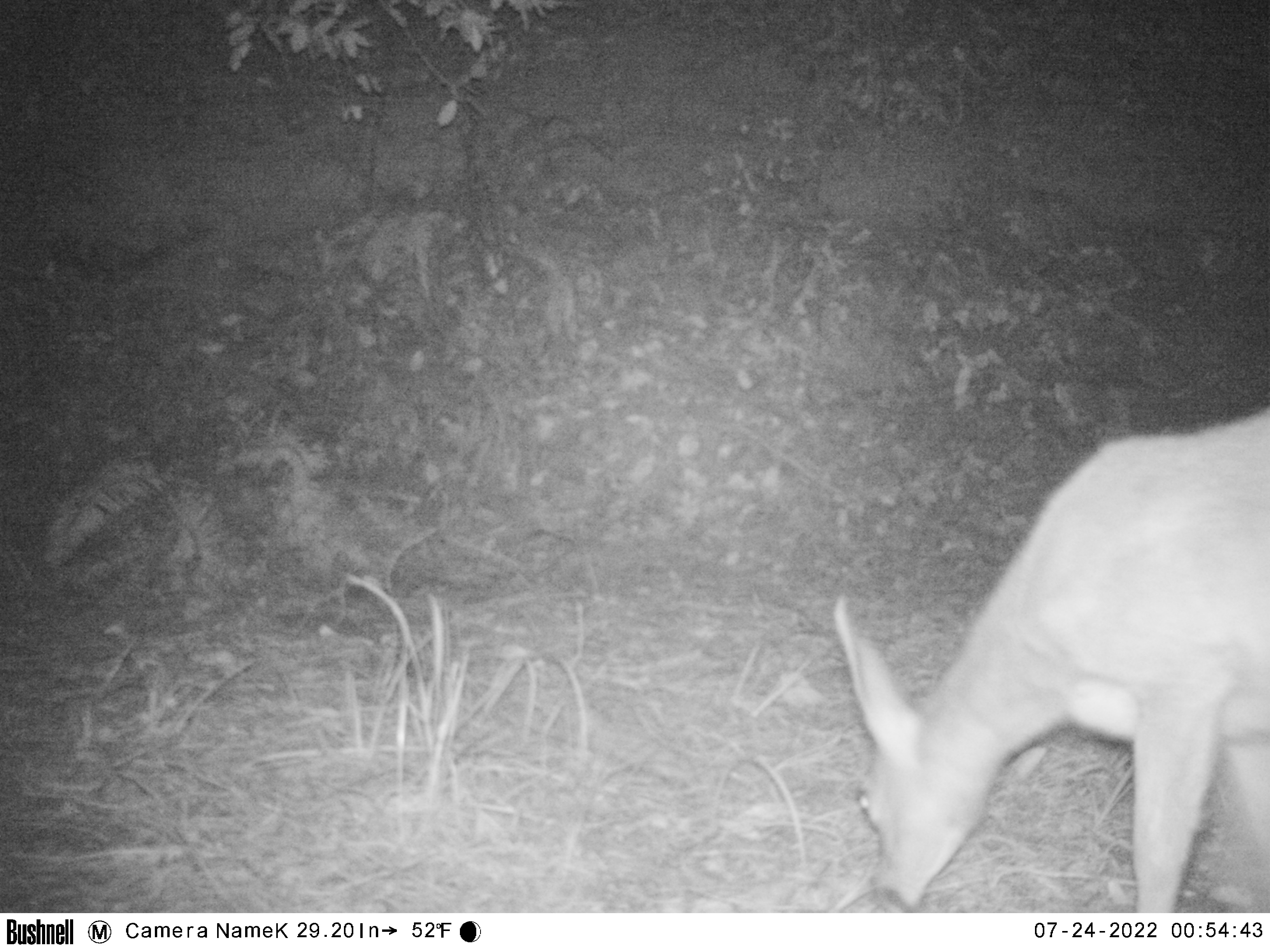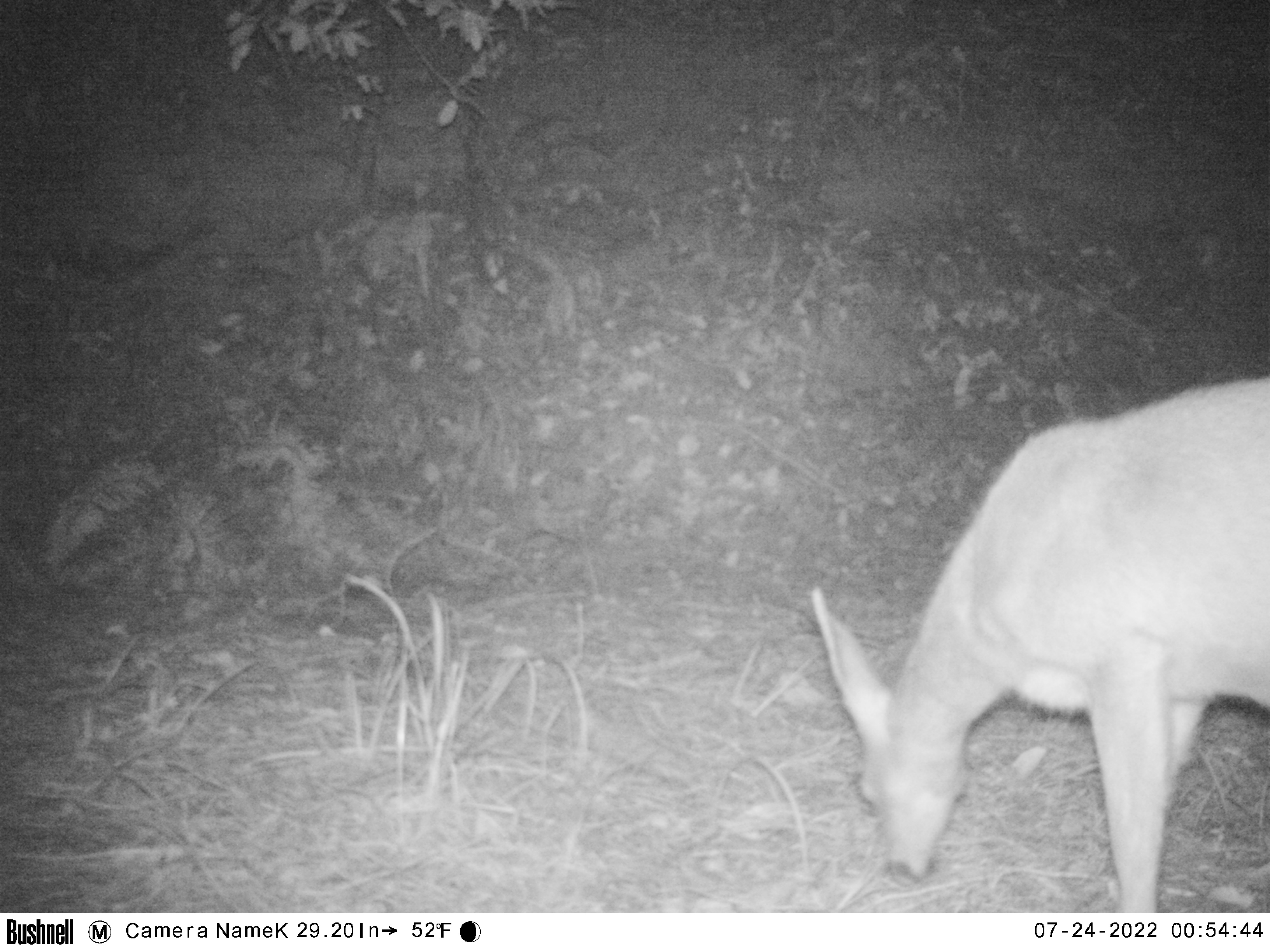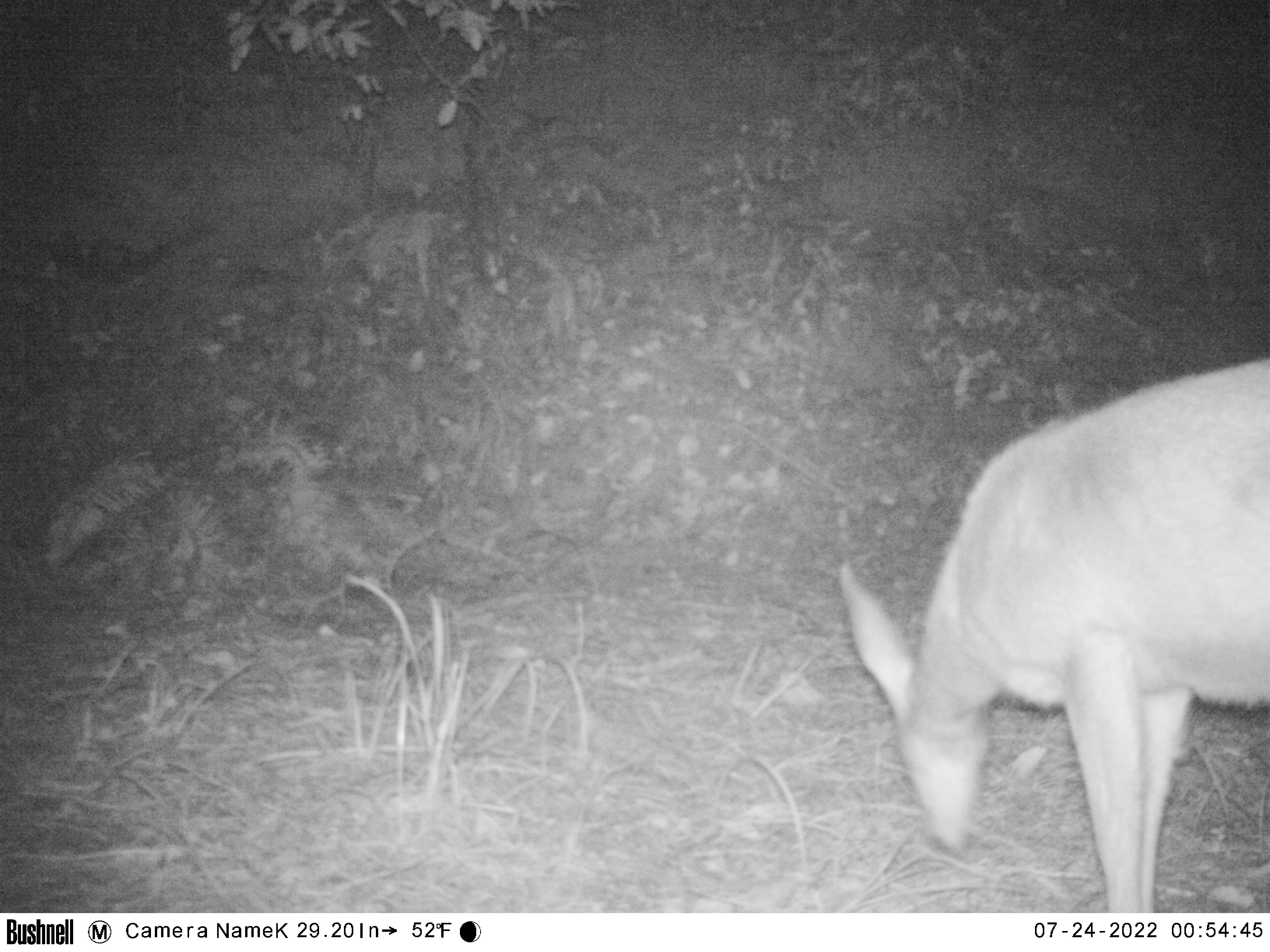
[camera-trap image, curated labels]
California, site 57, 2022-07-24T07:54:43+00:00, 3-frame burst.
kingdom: Animalia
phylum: Chordata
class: Mammalia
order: Artiodactyla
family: Cervidae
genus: Odocoileus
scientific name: Odocoileus hemionus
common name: mule deer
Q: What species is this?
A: Mule deer (Odocoileus hemionus).